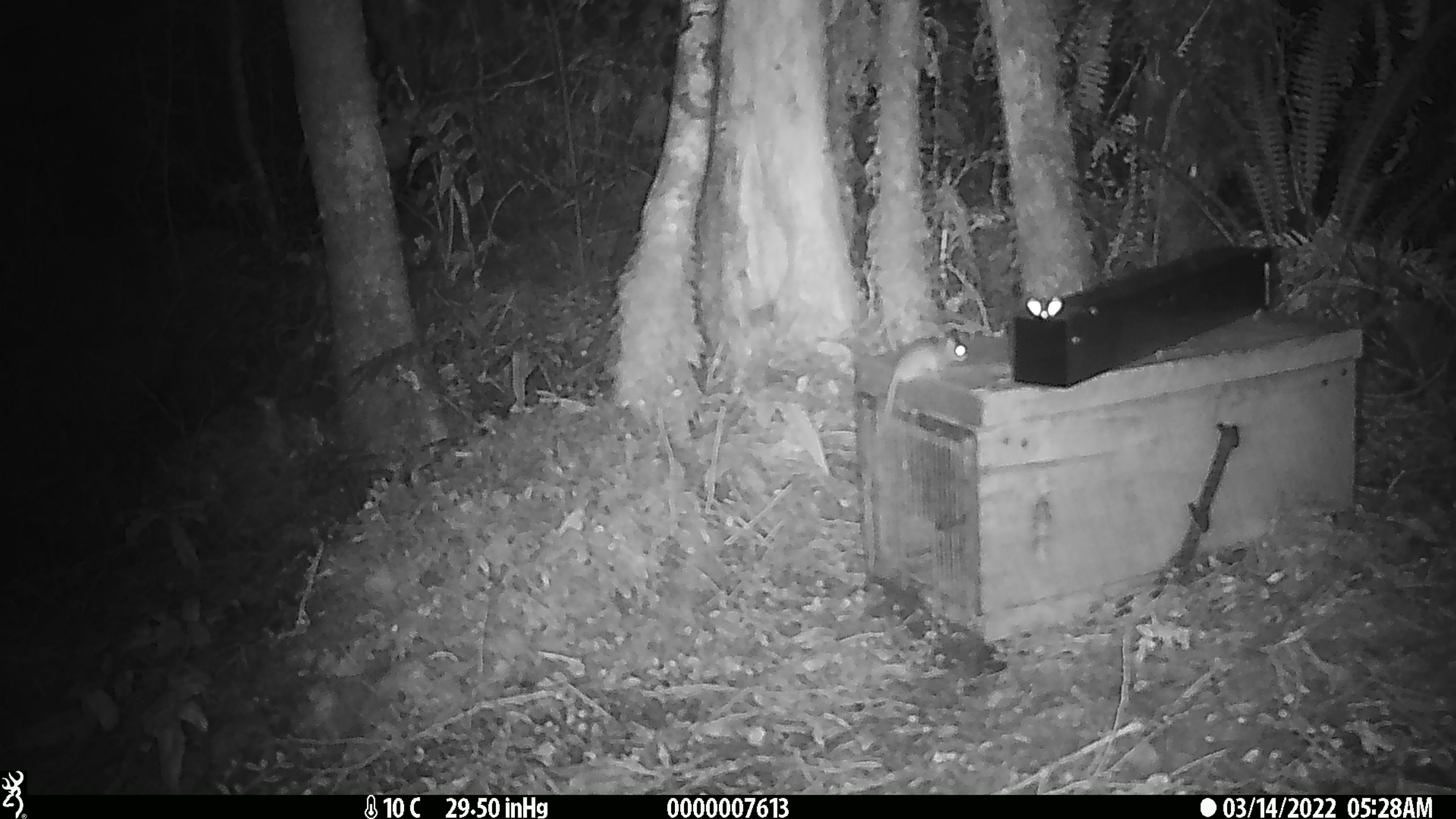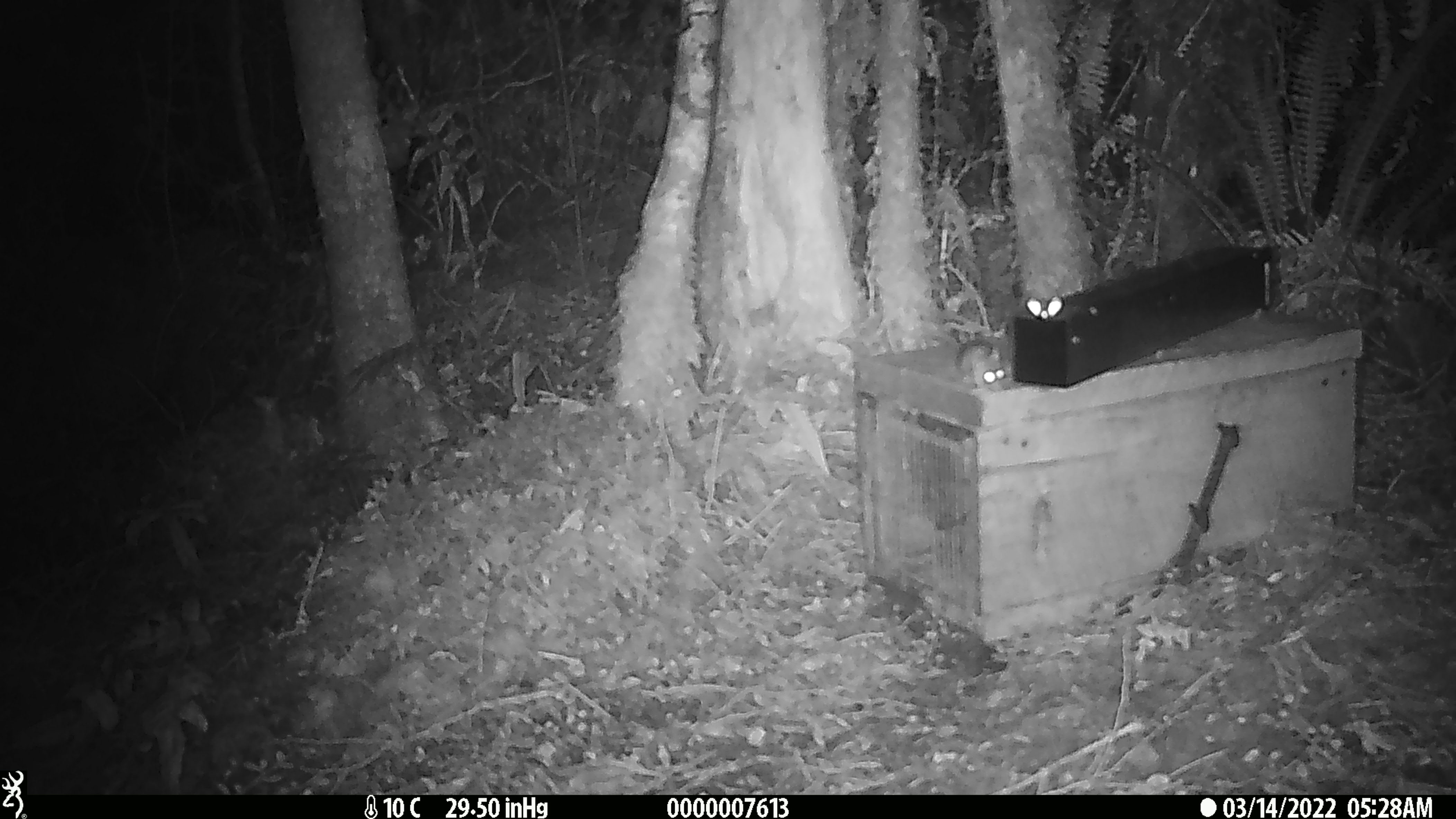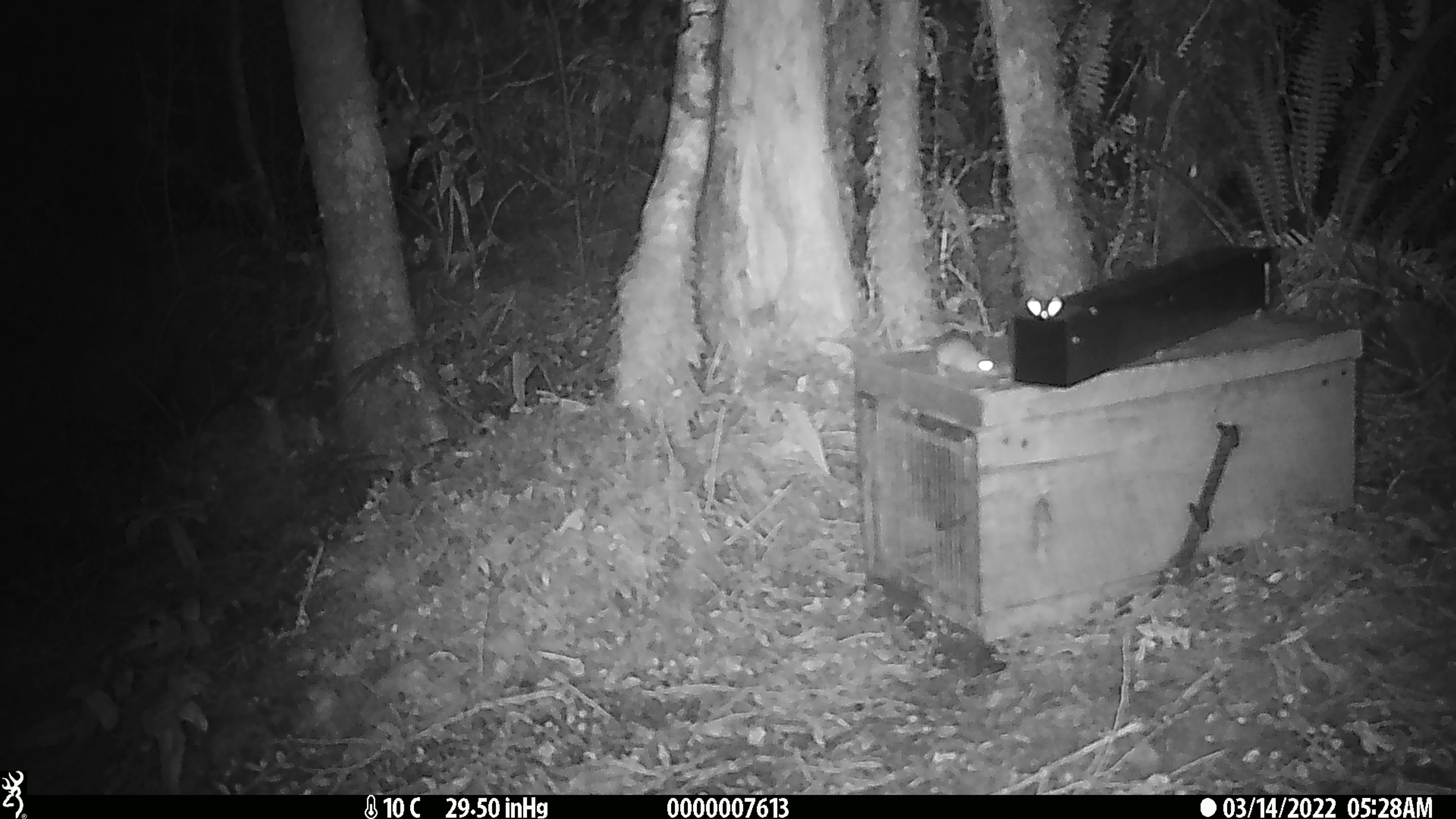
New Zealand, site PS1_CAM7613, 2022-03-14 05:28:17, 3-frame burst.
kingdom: Animalia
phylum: Chordata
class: Mammalia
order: Rodentia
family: Muridae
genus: Mus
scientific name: Mus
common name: mouse